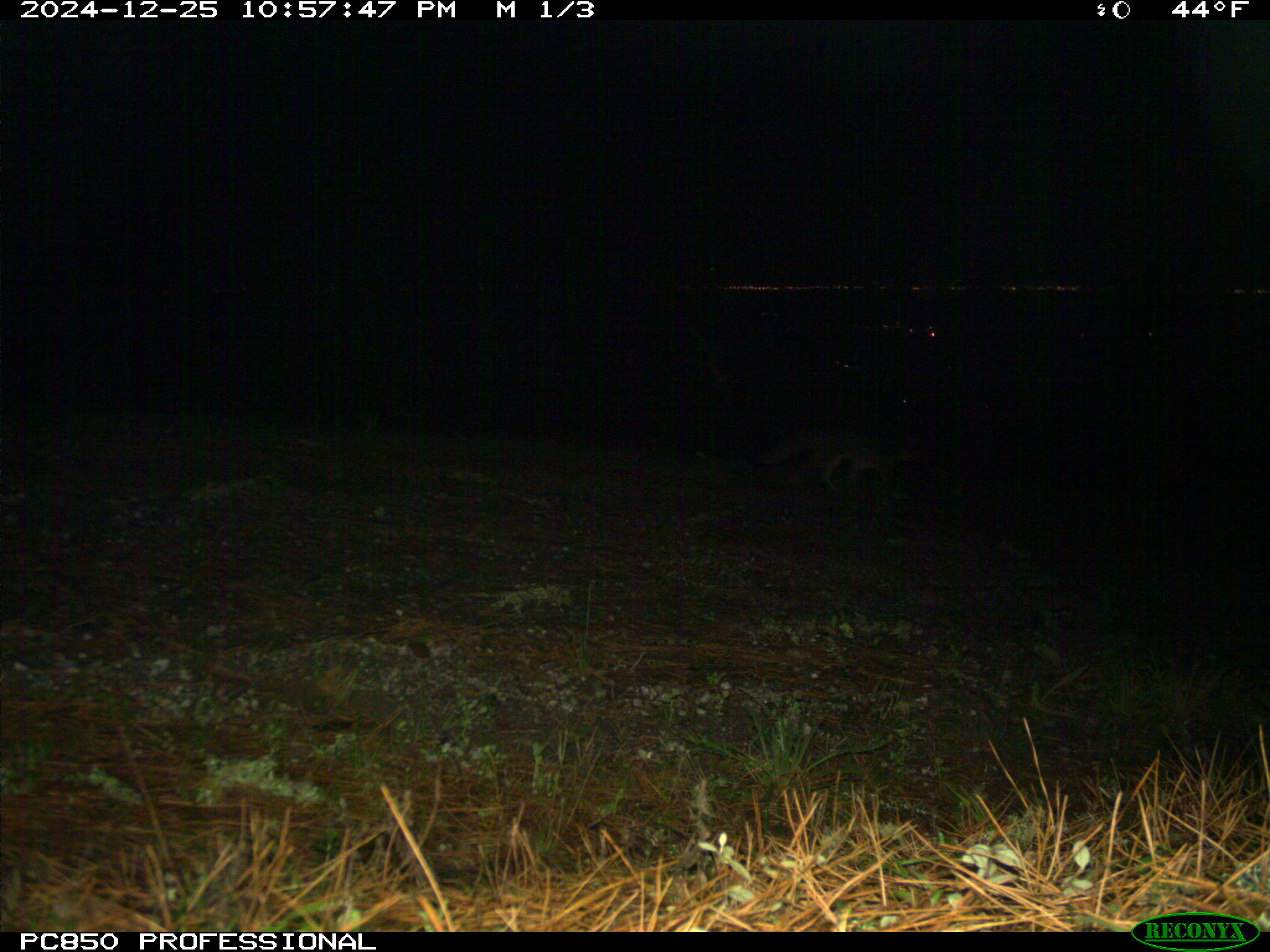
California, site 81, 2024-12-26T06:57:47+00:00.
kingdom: Animalia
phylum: Chordata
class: Mammalia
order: Carnivora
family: Canidae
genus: Urocyon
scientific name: Urocyon cinereoargenteus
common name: gray fox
Gray fox (Urocyon cinereoargenteus).